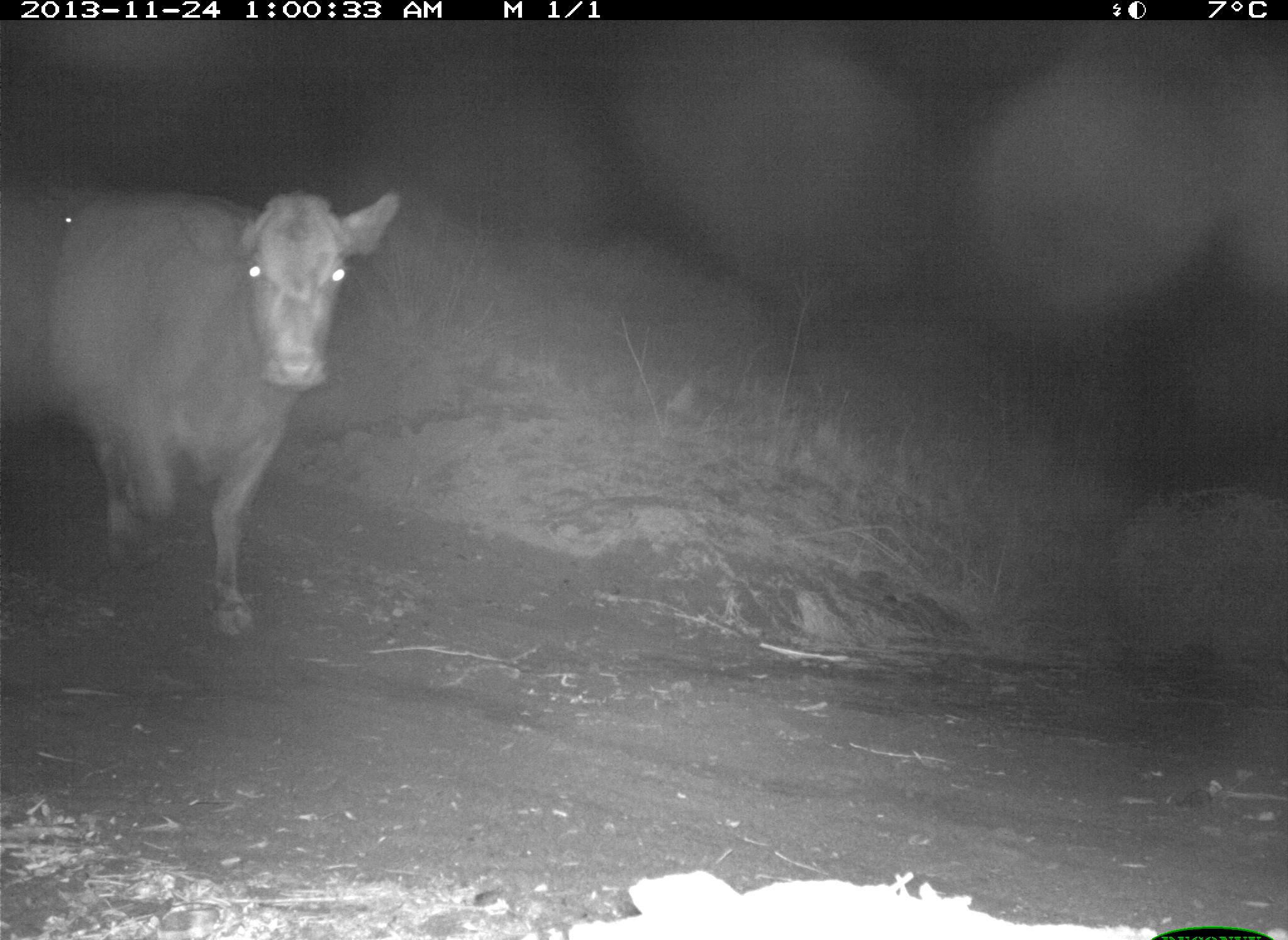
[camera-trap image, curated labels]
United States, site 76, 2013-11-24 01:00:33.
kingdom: Animalia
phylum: Chordata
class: Mammalia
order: Artiodactyla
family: Bovidae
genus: Bos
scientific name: Bos taurus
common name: cow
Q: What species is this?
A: Cow (Bos taurus).